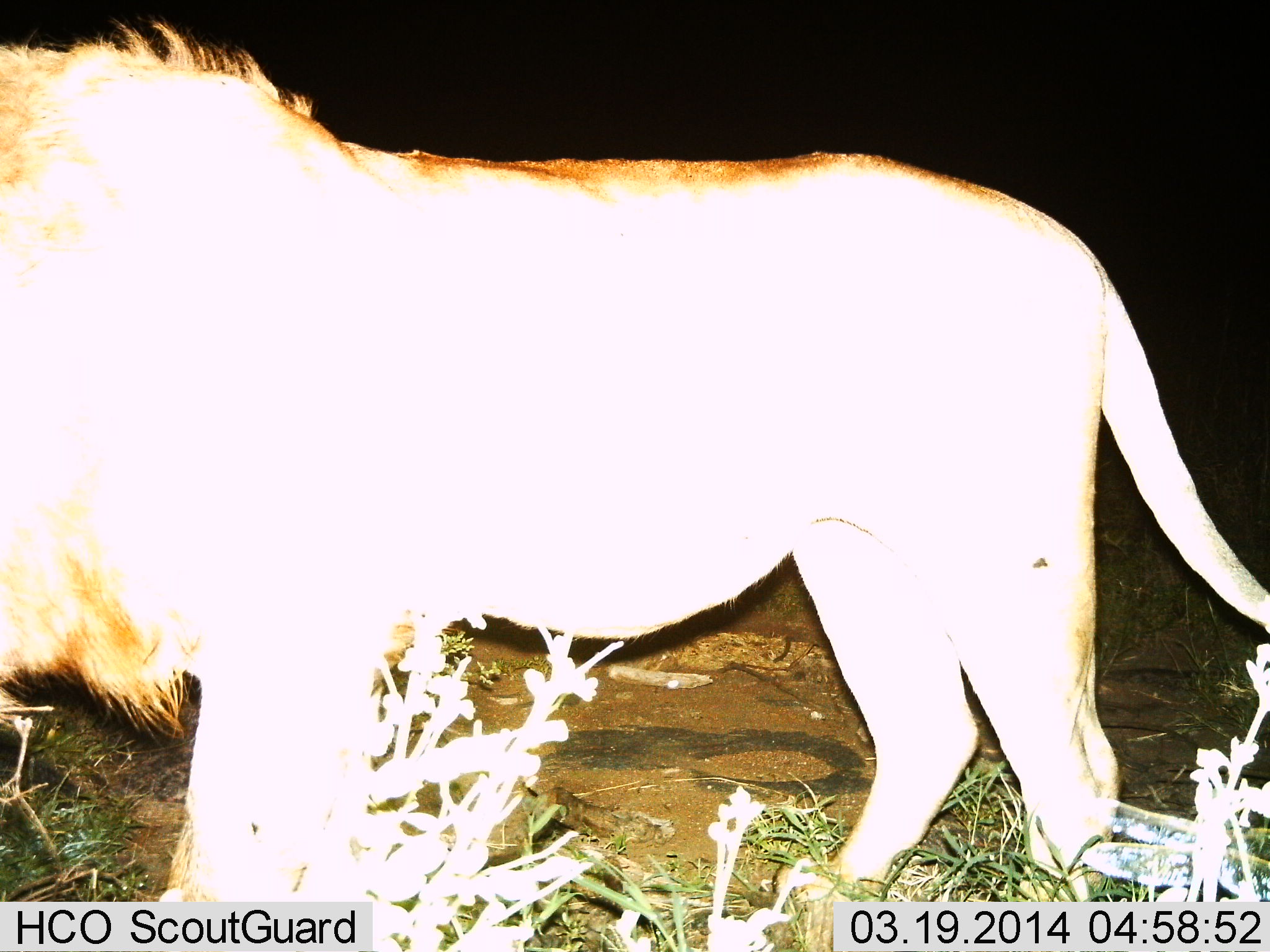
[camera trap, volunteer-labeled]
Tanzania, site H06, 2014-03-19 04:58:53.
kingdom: Animalia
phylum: Chordata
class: Mammalia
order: Carnivora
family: Felidae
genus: Panthera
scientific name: Panthera leo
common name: lion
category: lionmale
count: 1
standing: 30%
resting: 0%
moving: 70%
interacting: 0%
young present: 0%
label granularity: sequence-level